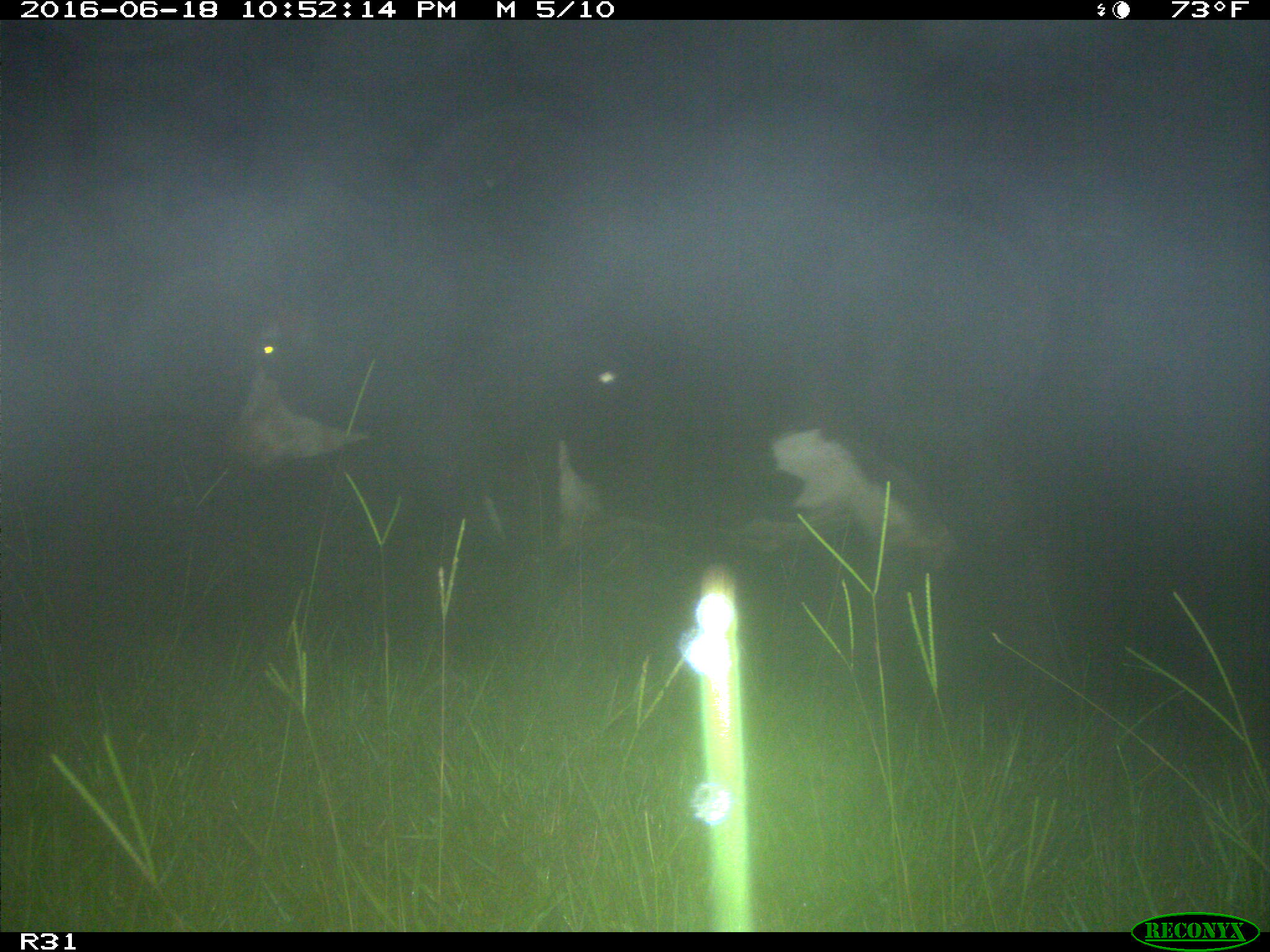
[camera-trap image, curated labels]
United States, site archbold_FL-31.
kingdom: Animalia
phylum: Chordata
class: Mammalia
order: Artiodactyla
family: Bovidae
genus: Bos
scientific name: Bos taurus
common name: domestic cow